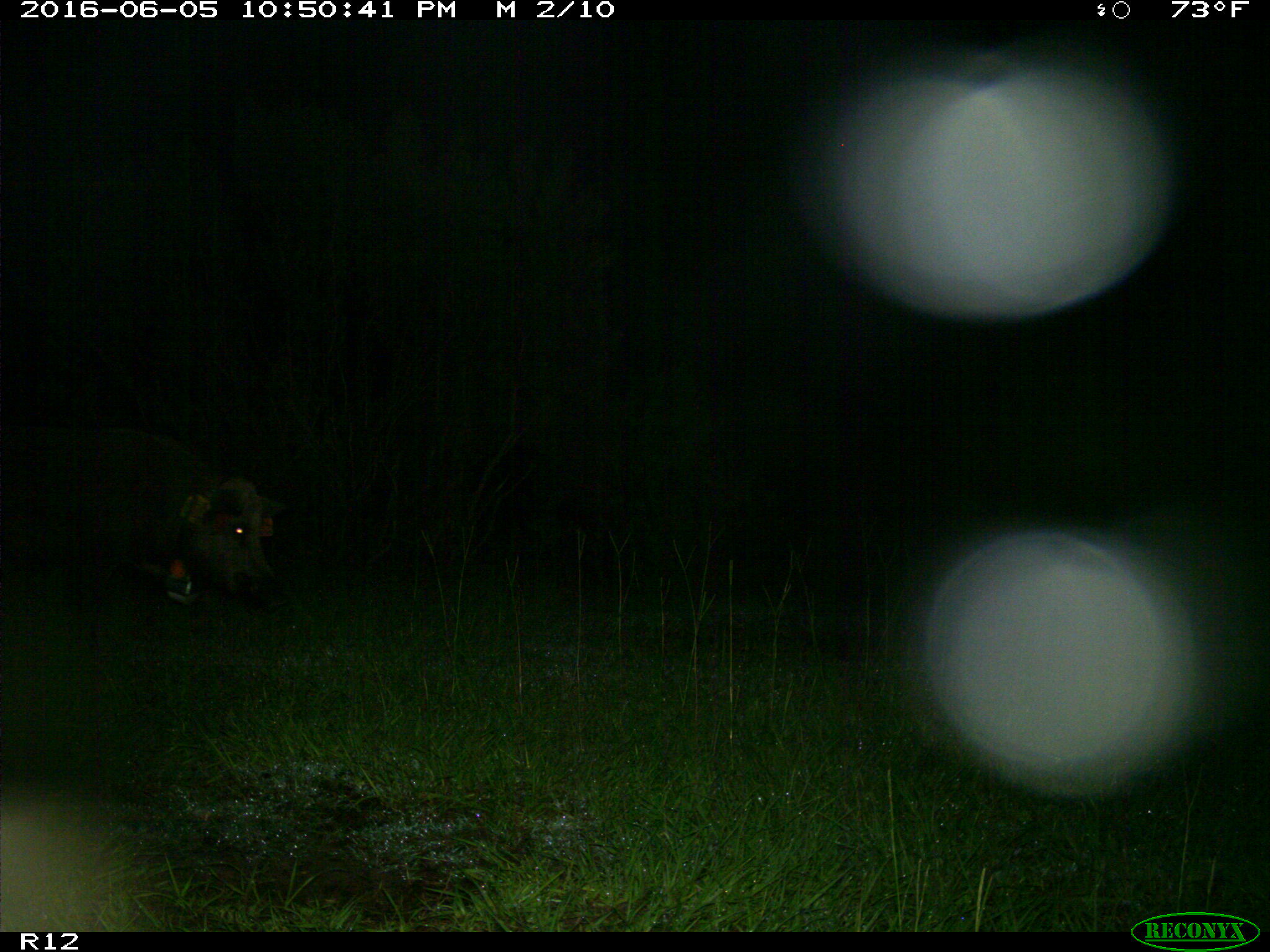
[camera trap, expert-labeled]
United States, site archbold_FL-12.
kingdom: Animalia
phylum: Chordata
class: Mammalia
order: Artiodactyla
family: Suidae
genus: Sus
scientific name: Sus scrofa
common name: wild boar